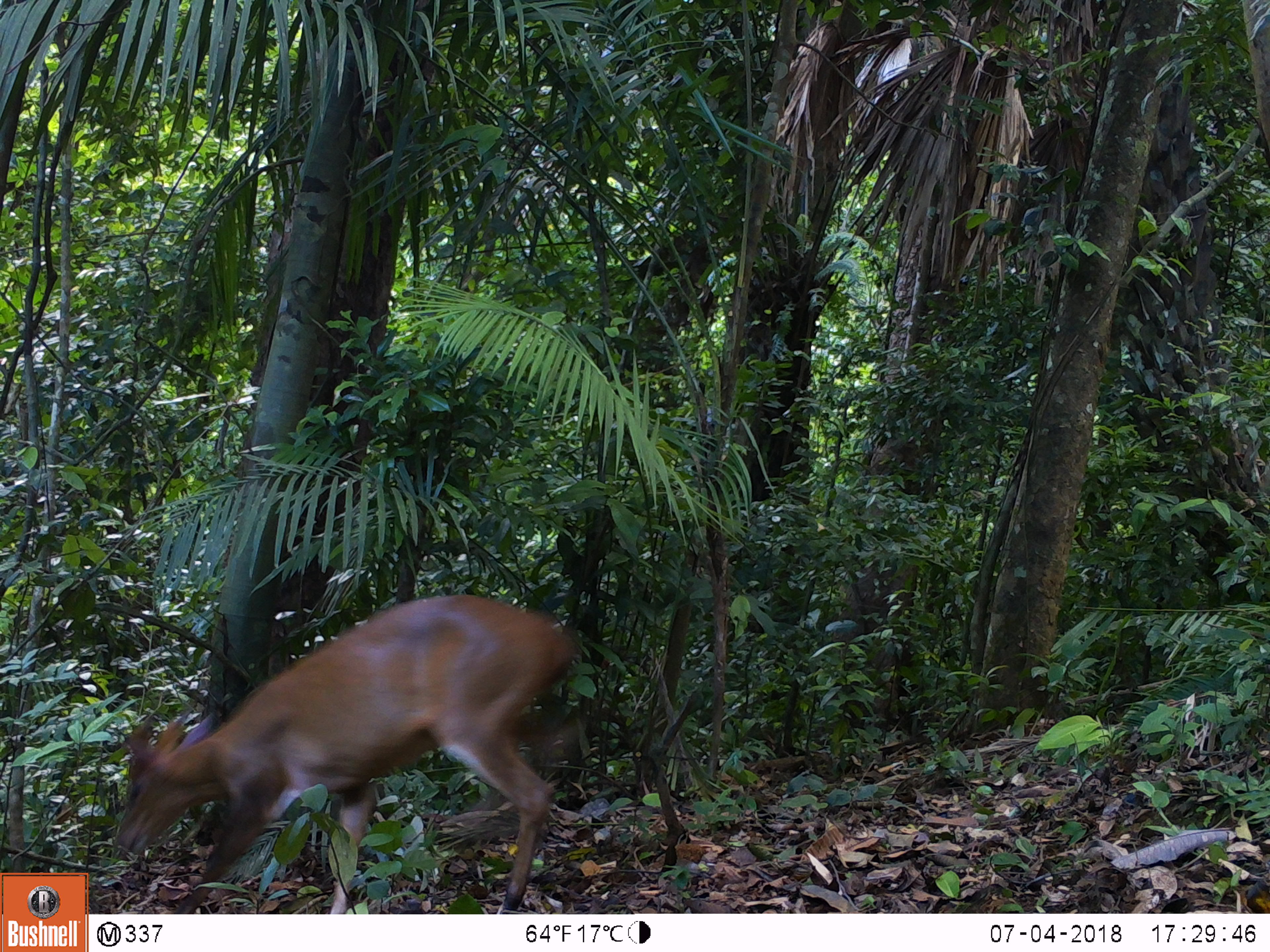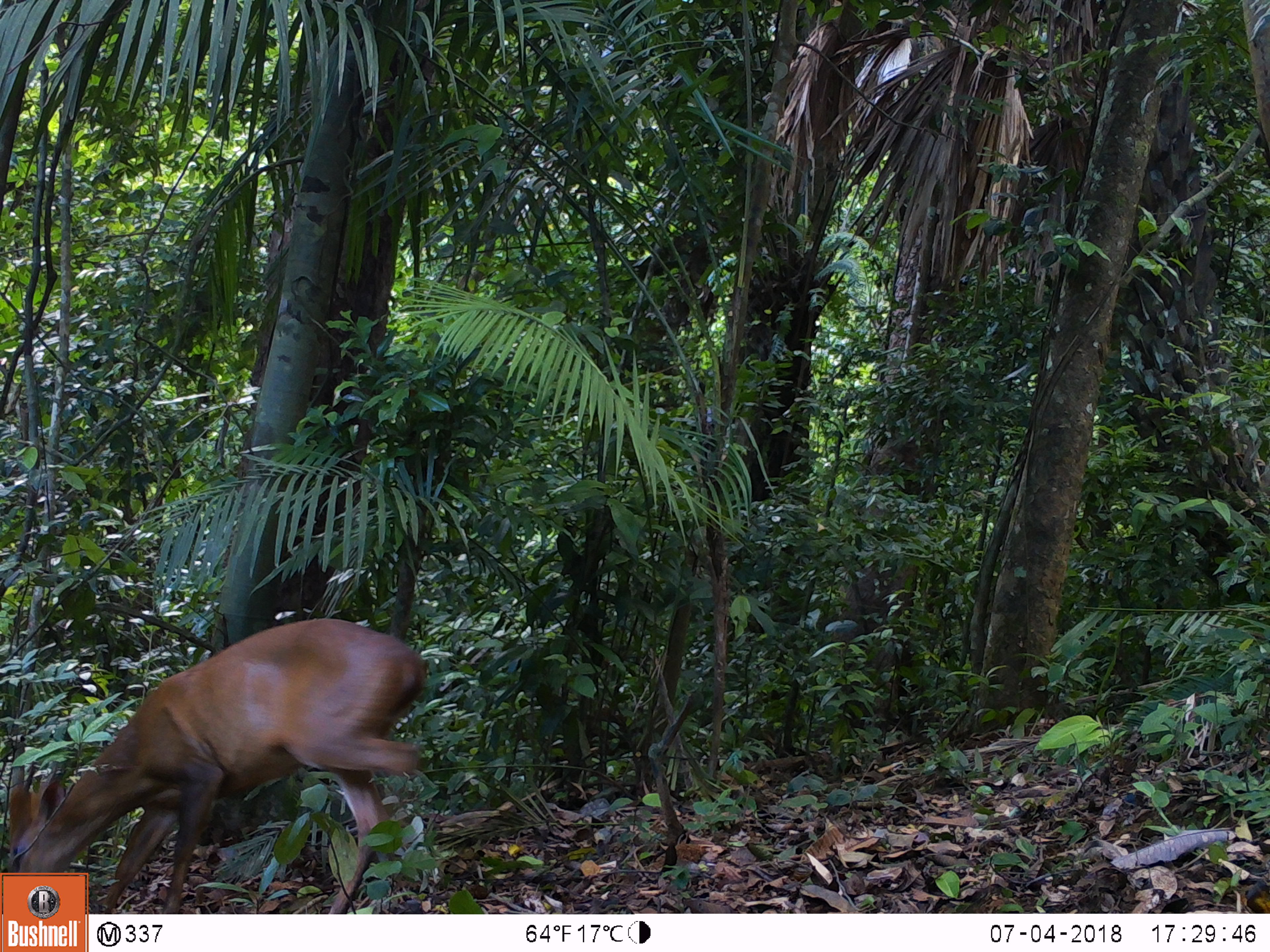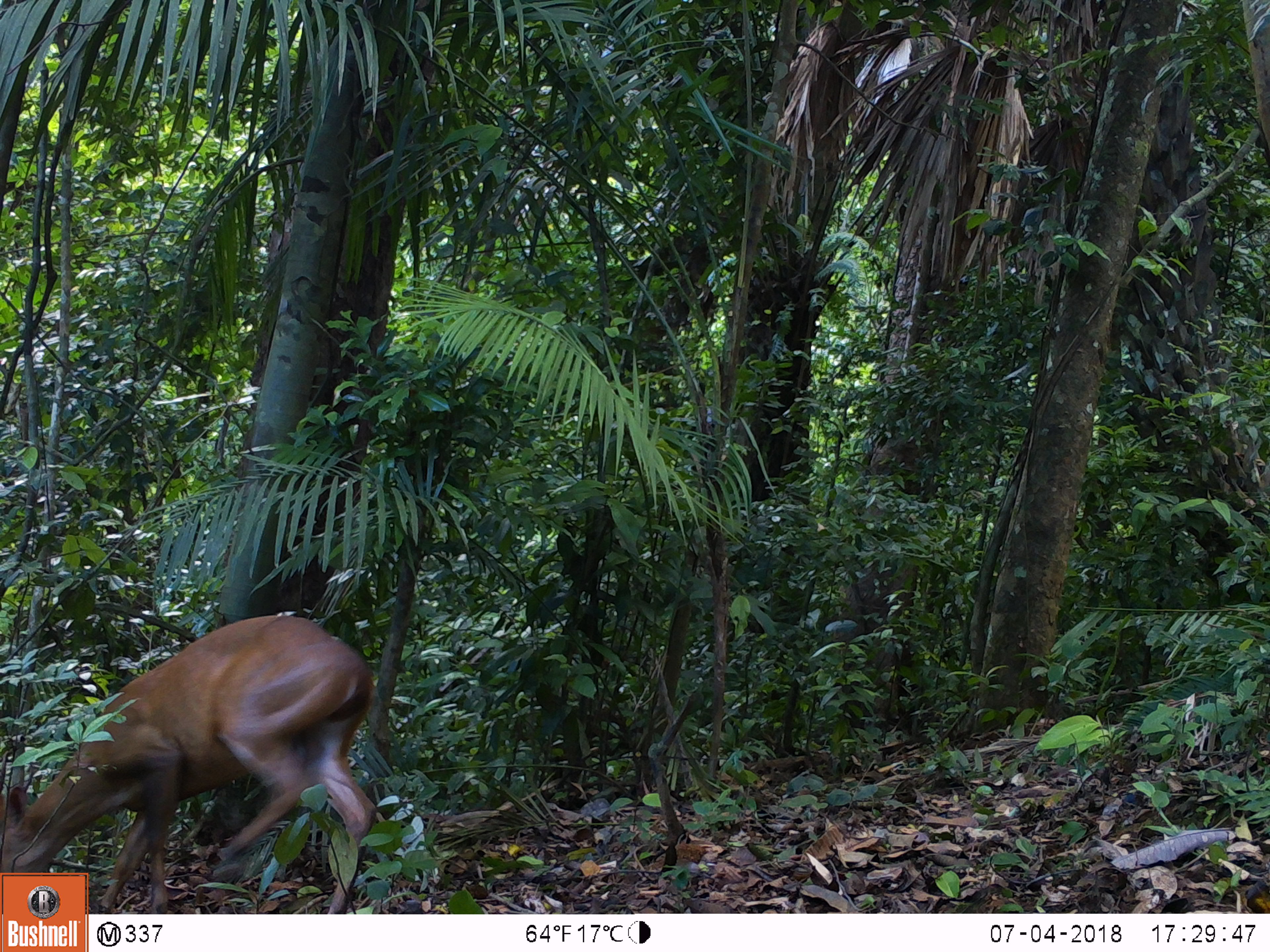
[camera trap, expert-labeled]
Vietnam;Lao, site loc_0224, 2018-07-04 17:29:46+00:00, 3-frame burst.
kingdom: Animalia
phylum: Chordata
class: Mammalia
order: Artiodactyla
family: Cervidae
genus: Muntiacus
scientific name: Muntiacus vuquangensis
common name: large-antlered muntjac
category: large antlered muntjac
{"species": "large antlered muntjac (large-antlered muntjac) (Muntiacus vuquangensis)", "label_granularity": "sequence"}